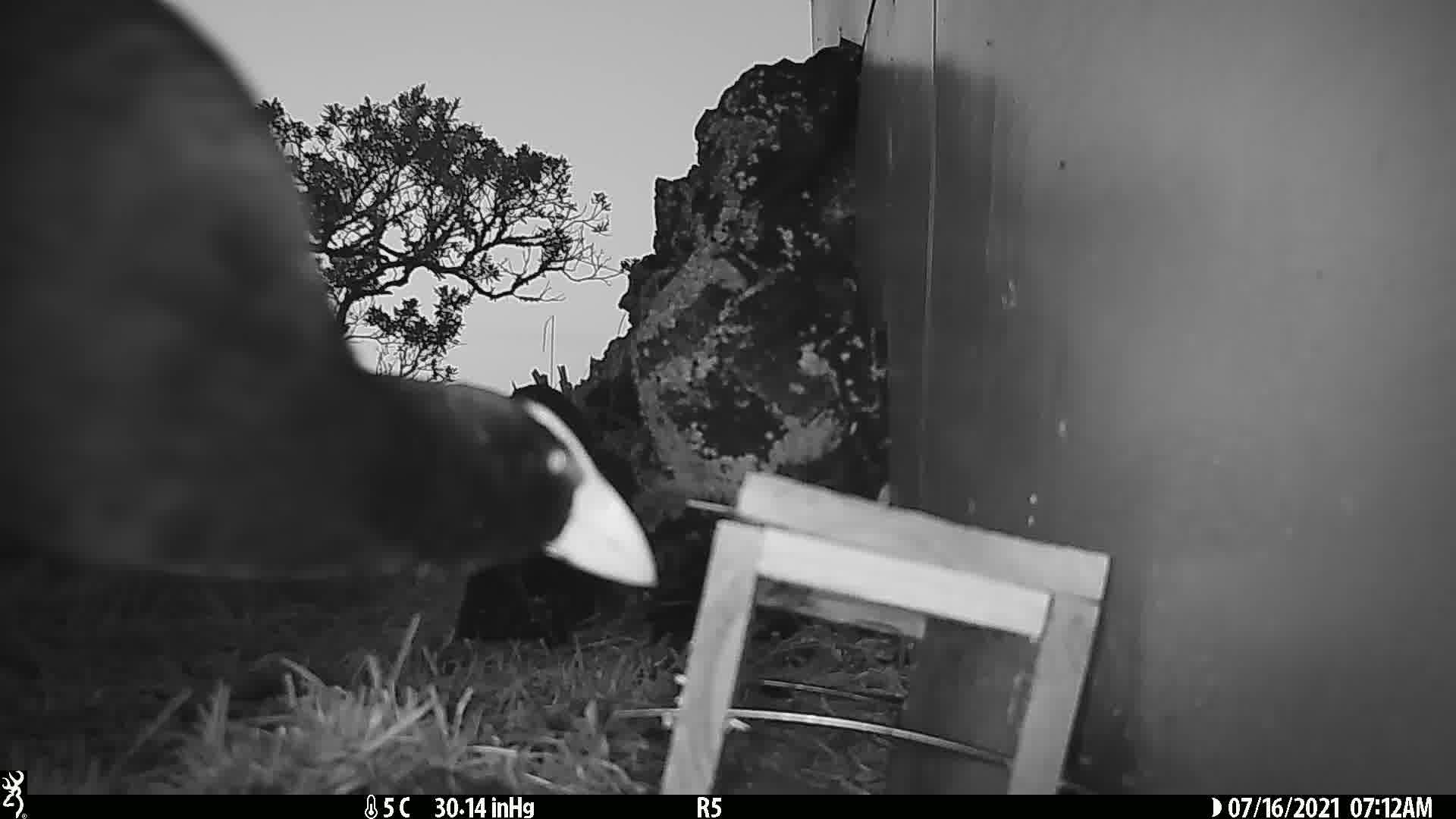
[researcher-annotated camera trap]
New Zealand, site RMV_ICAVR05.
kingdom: Animalia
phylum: Chordata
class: Aves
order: Gruiformes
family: Rallidae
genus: Porphyrio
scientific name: Porphyrio melanotus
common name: australasian swamphen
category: pukeko